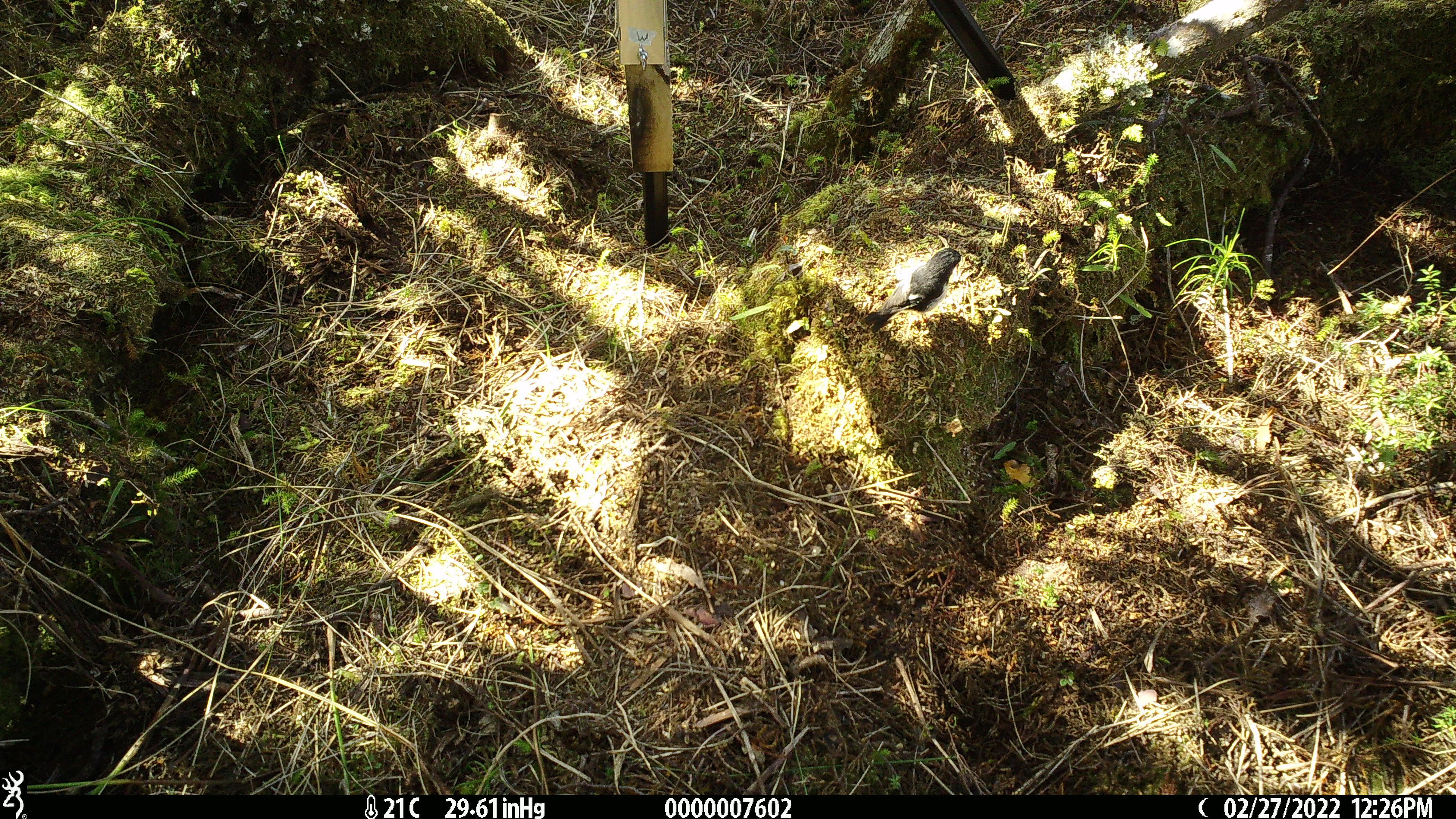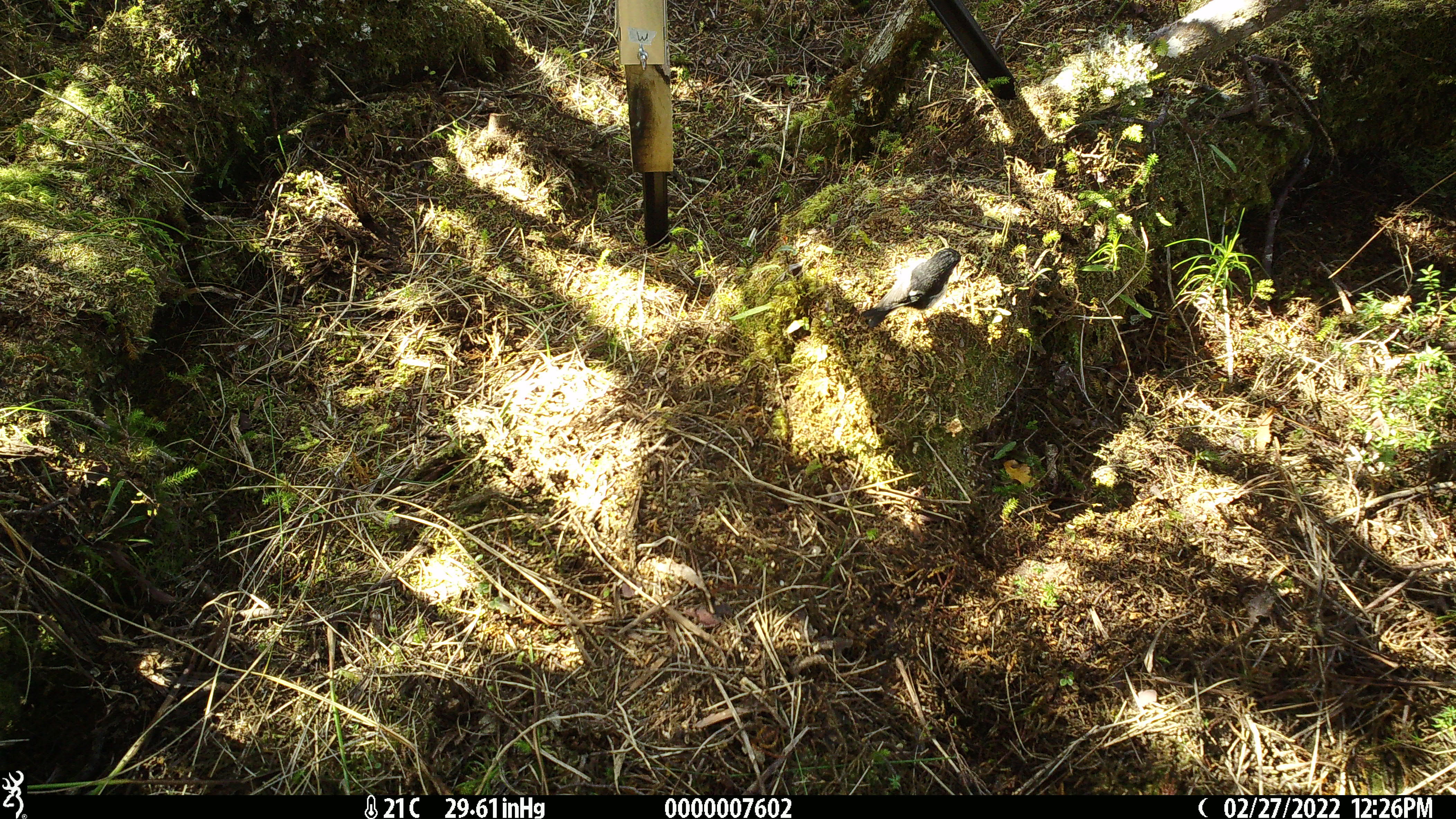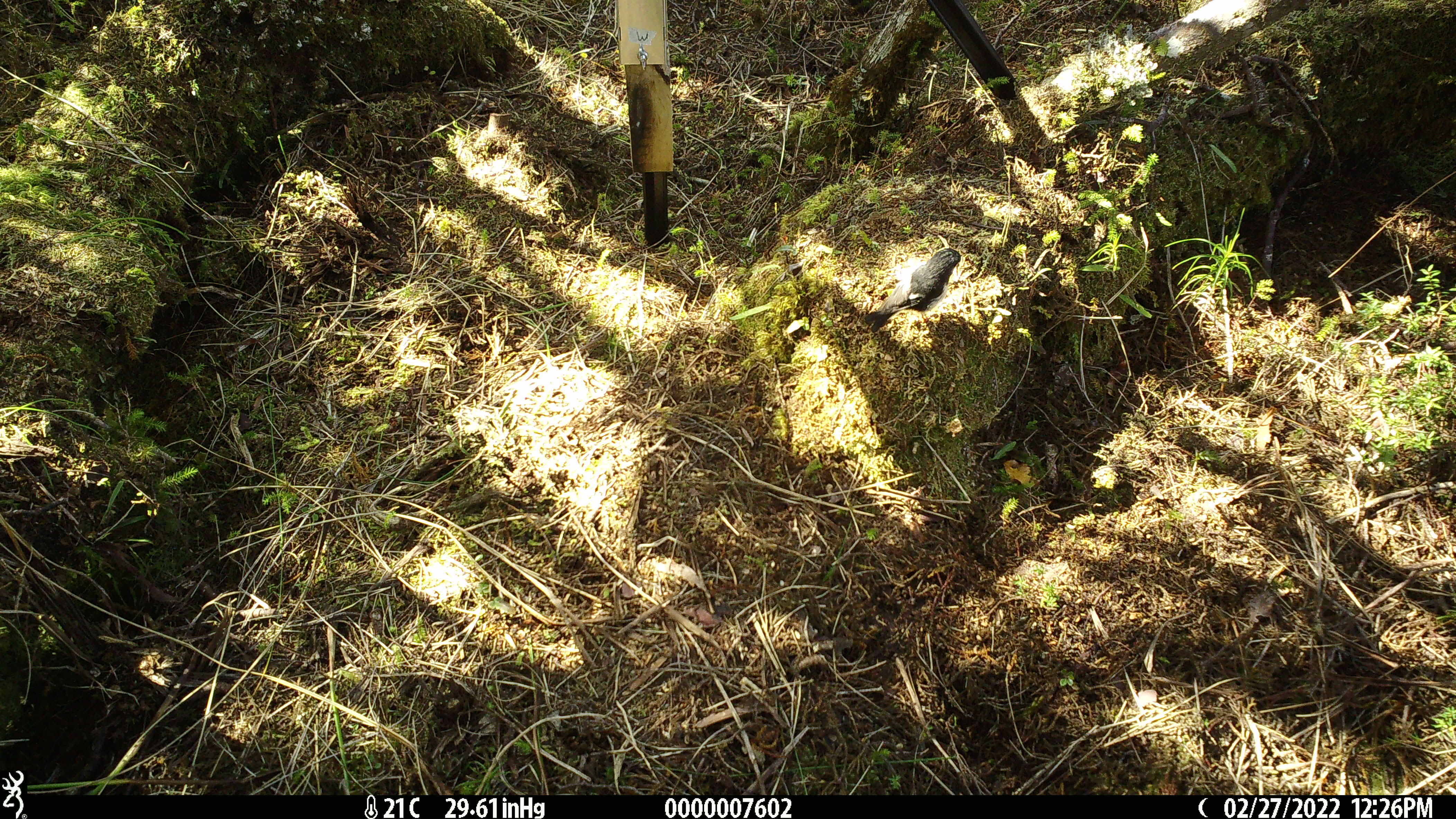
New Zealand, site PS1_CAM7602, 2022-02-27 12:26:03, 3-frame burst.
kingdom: Animalia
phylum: Chordata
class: Aves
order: Passeriformes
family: Petroicidae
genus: Petroica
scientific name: Petroica macrocephala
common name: tomtit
Tomtit (Petroica macrocephala).